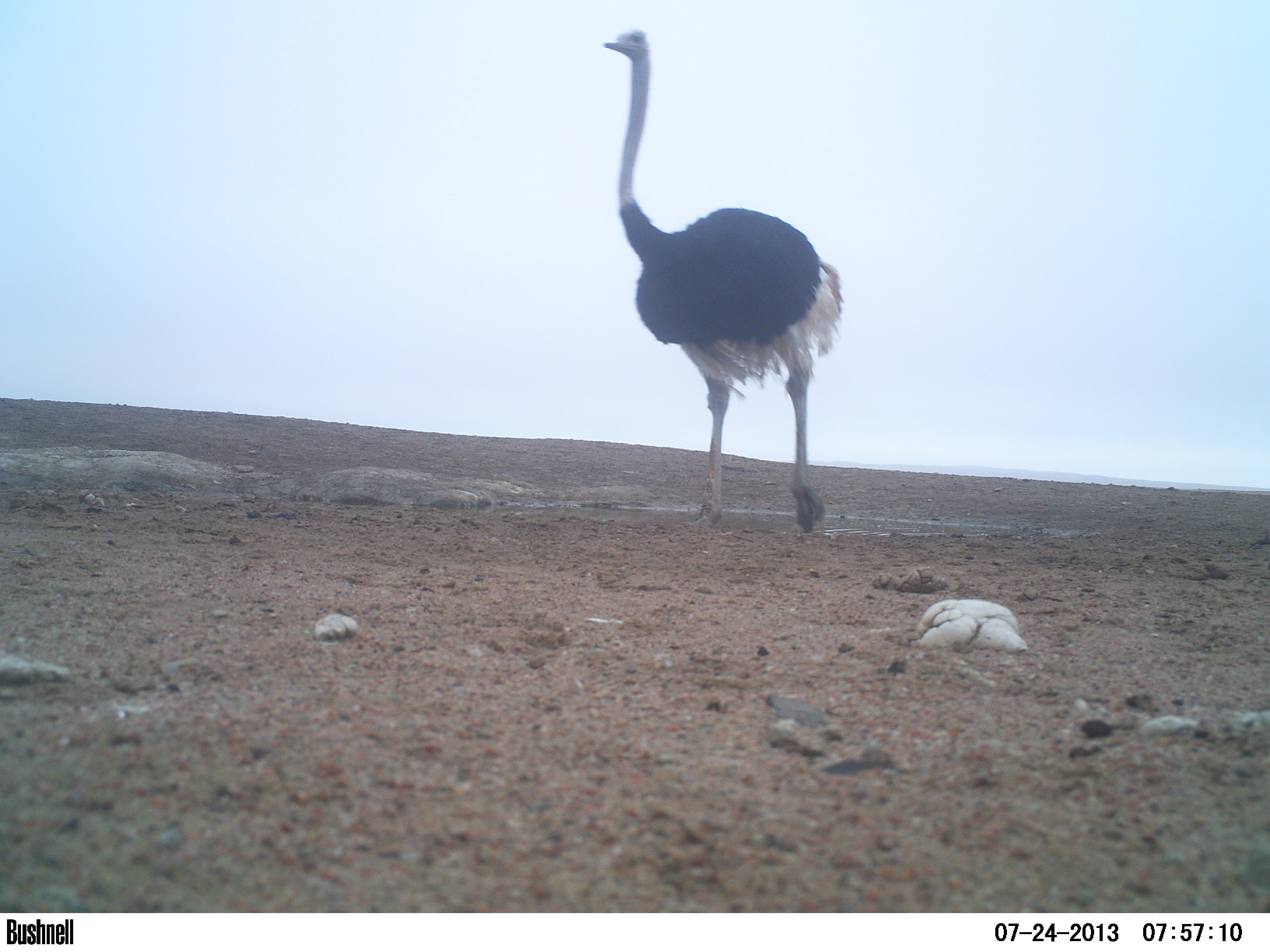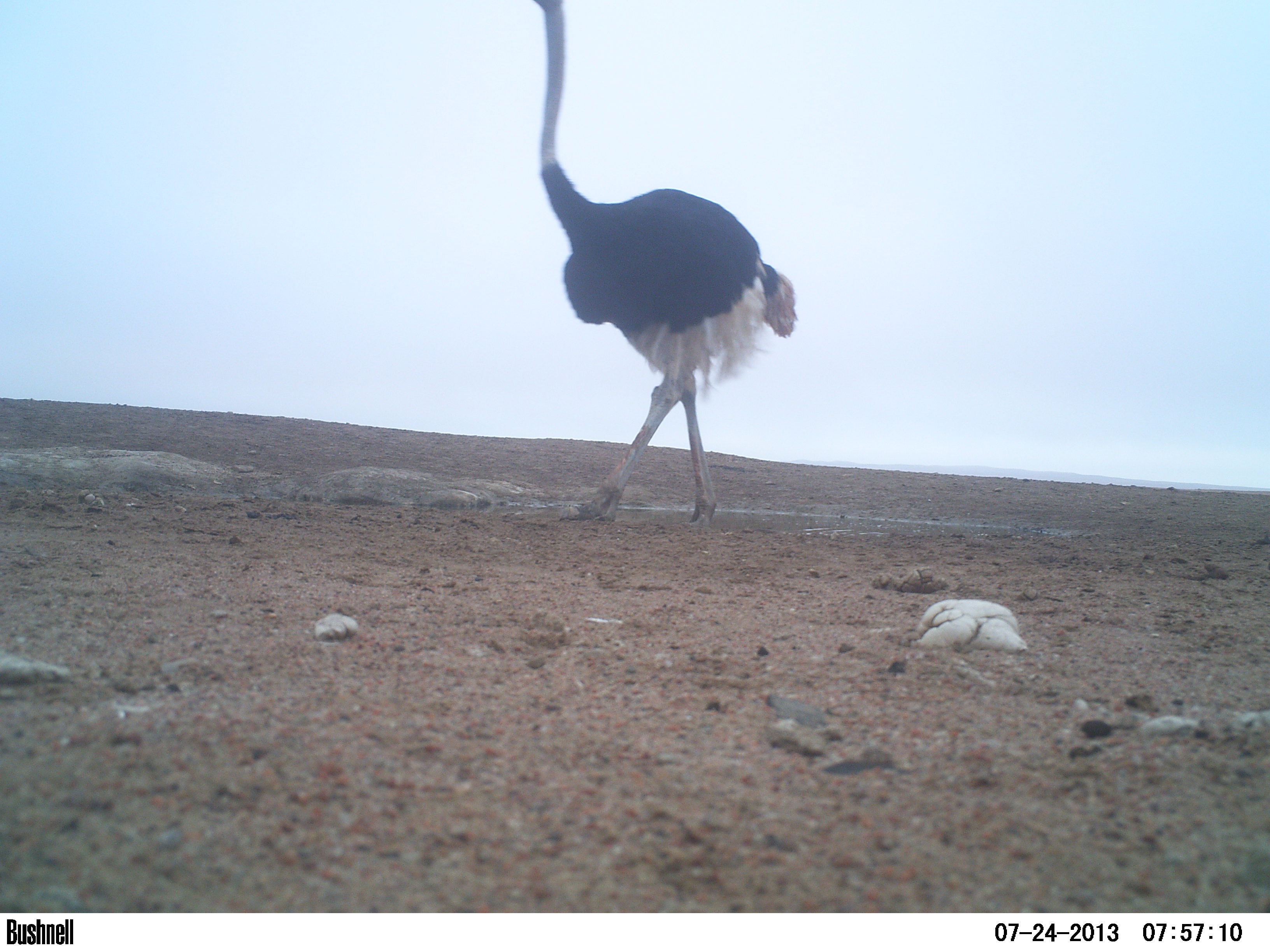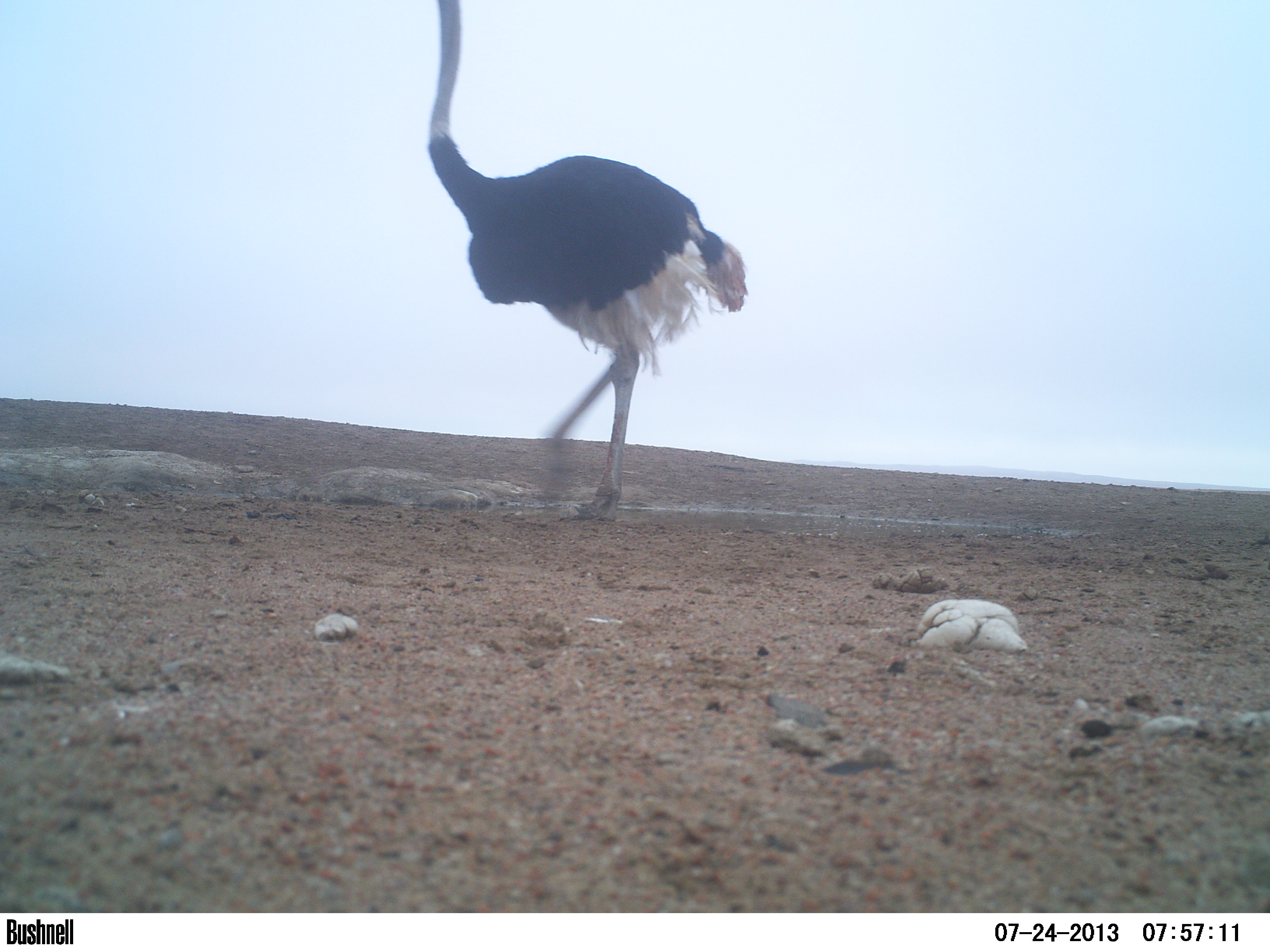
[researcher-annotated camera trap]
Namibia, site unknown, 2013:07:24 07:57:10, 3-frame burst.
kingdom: Animalia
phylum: Chordata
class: Aves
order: Struthioniformes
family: Struthionidae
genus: Struthio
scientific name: Struthio camelus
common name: common ostrich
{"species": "Struthio camelus (common ostrich)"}